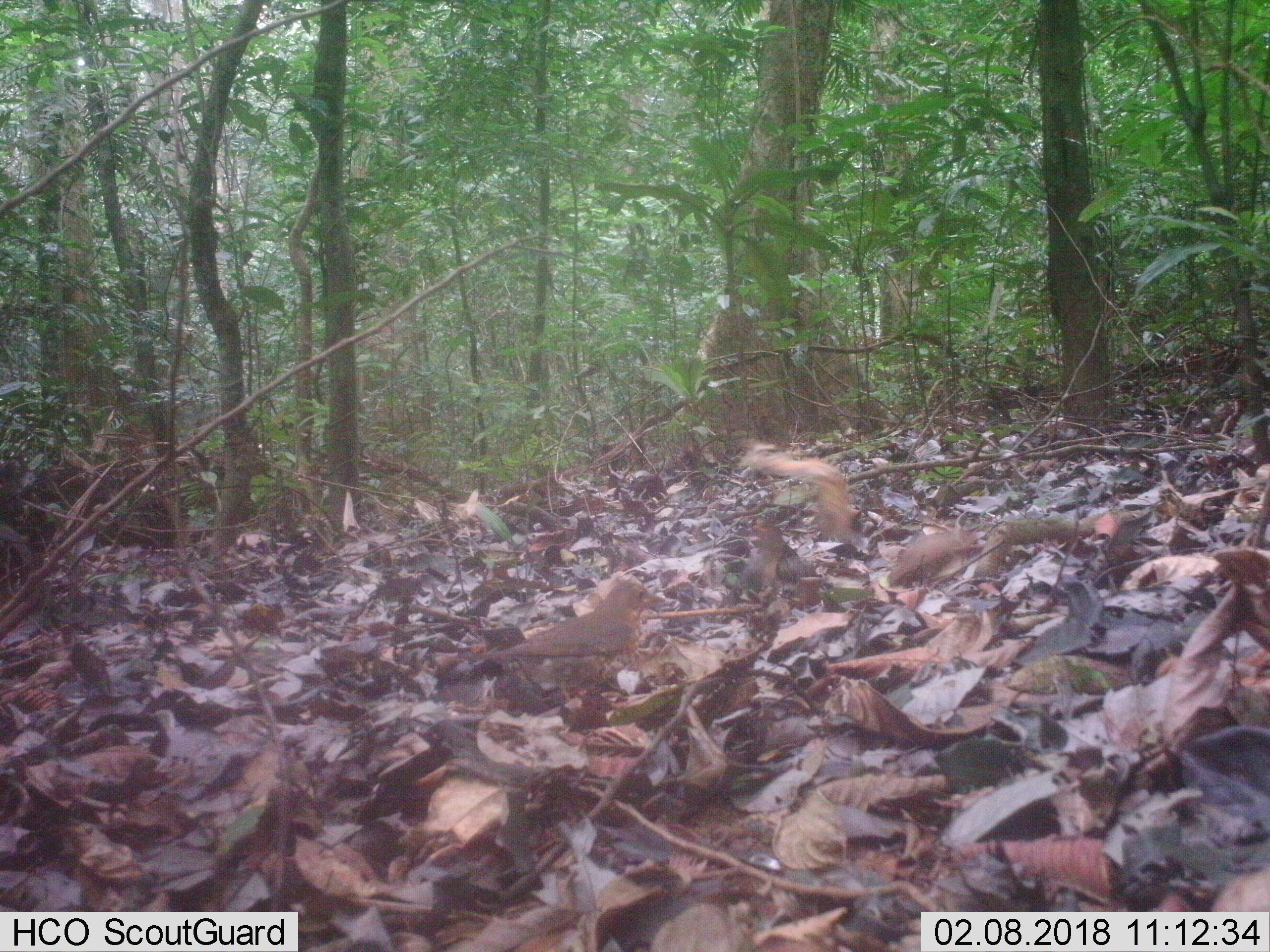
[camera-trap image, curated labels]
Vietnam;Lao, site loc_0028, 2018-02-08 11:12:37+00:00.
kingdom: Animalia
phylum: Chordata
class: Aves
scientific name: Aves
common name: bird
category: unidentified bird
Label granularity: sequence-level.